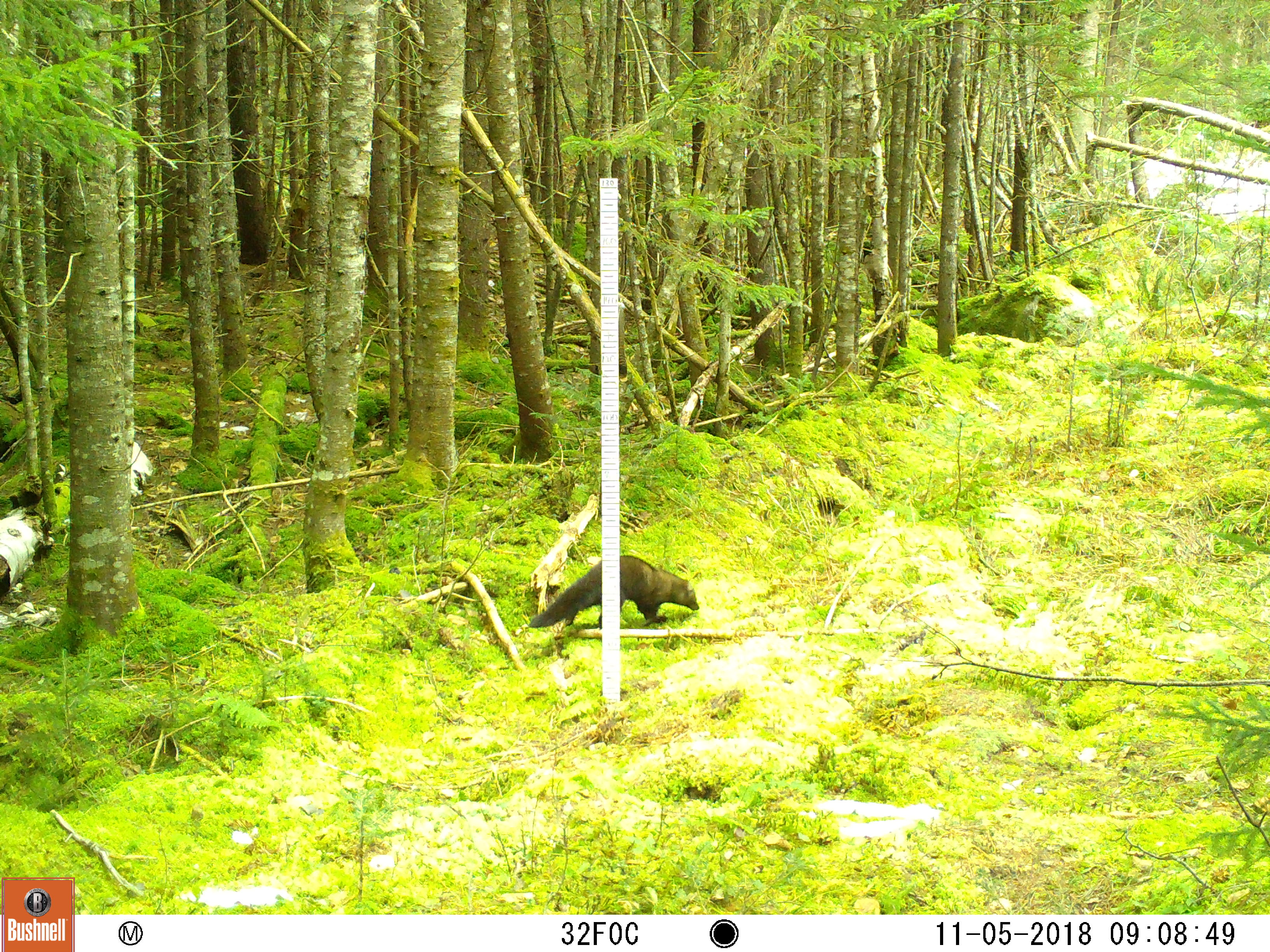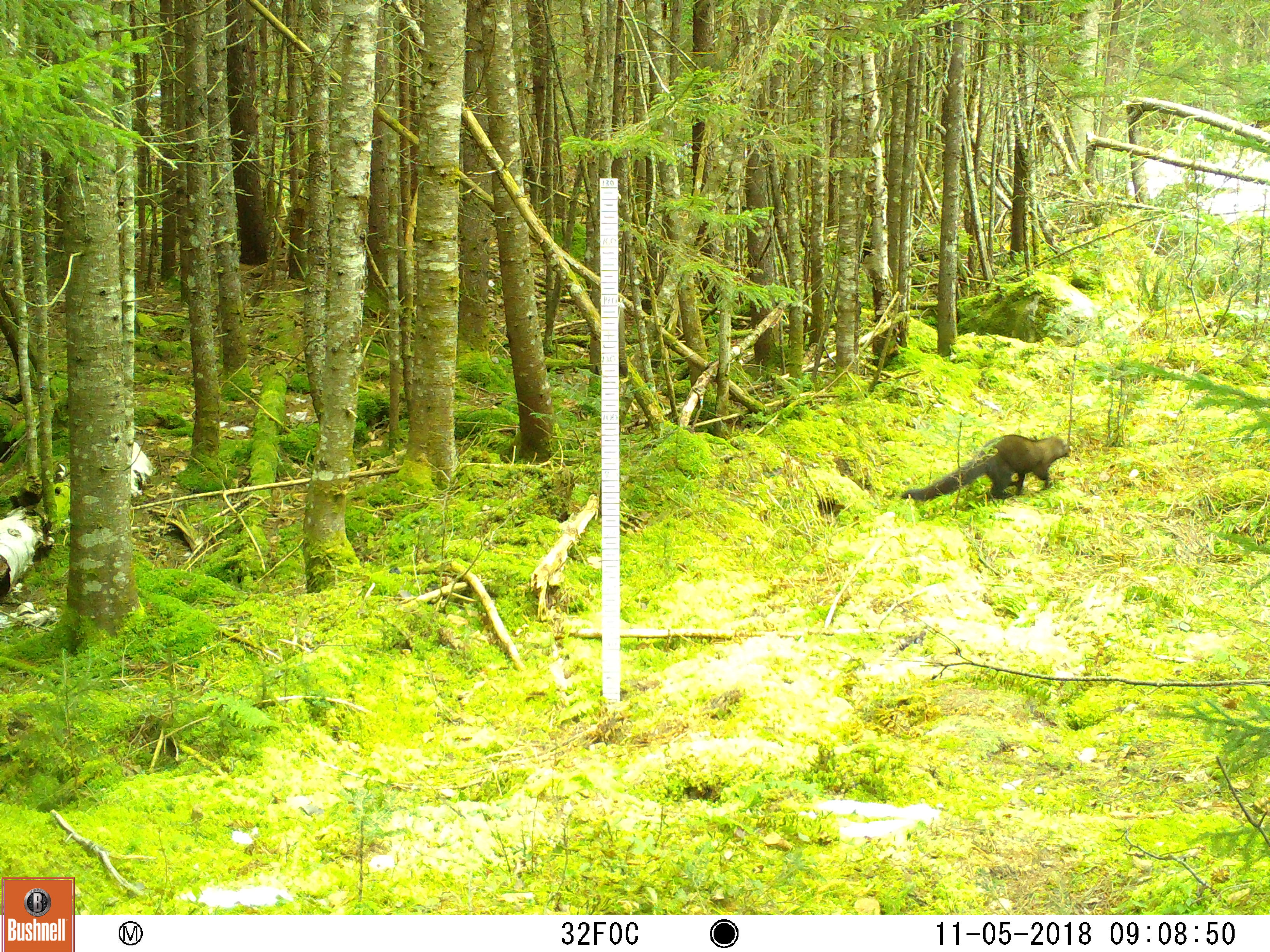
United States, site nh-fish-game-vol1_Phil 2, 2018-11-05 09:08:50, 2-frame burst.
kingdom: Animalia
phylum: Chordata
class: Mammalia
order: Carnivora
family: Mustelidae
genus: Pekania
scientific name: Pekania pennanti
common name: fisher